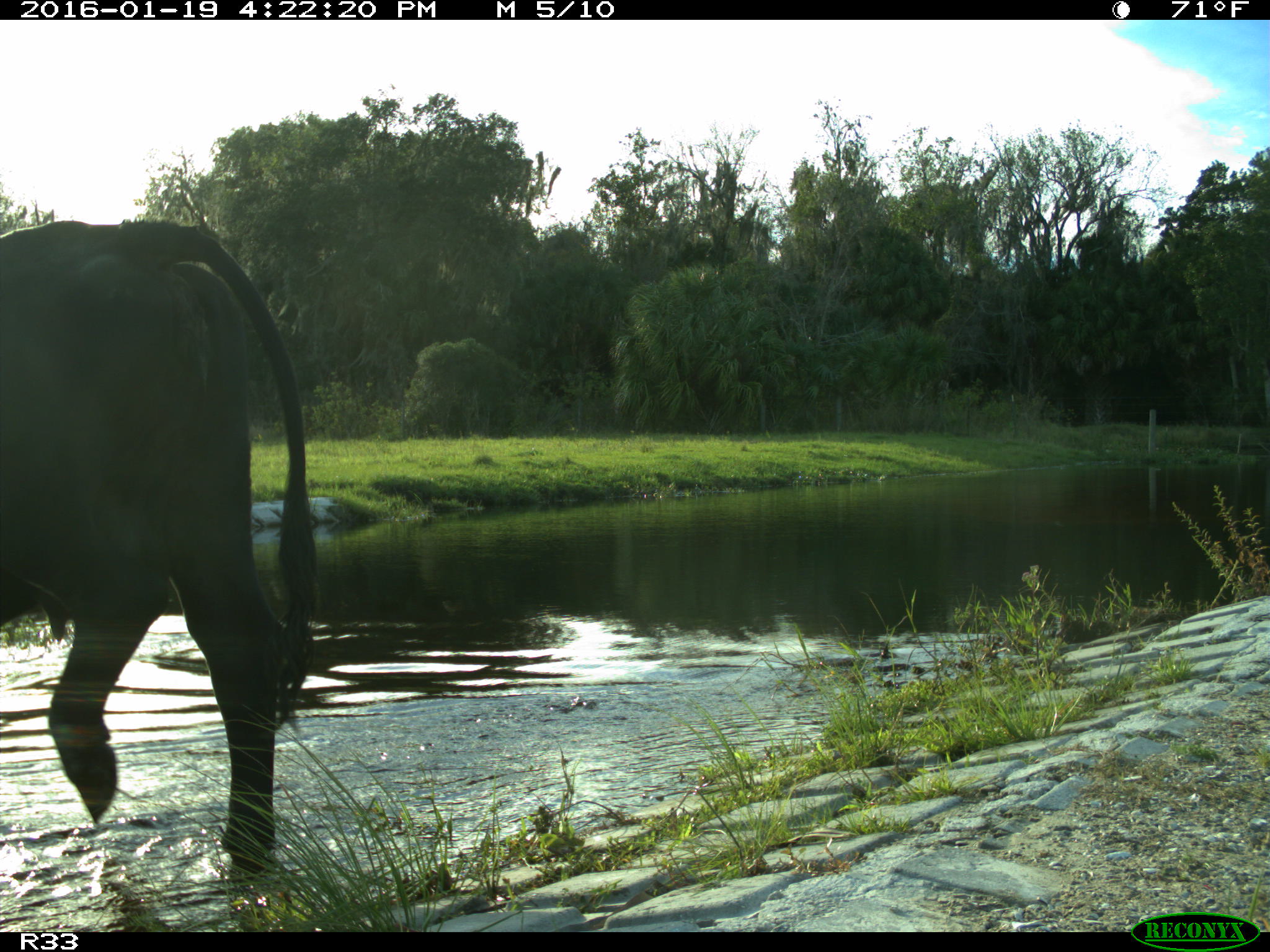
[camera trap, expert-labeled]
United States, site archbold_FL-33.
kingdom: Animalia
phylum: Chordata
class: Mammalia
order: Artiodactyla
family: Bovidae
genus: Bos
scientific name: Bos taurus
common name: domestic cow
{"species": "Bos taurus (domestic cow)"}